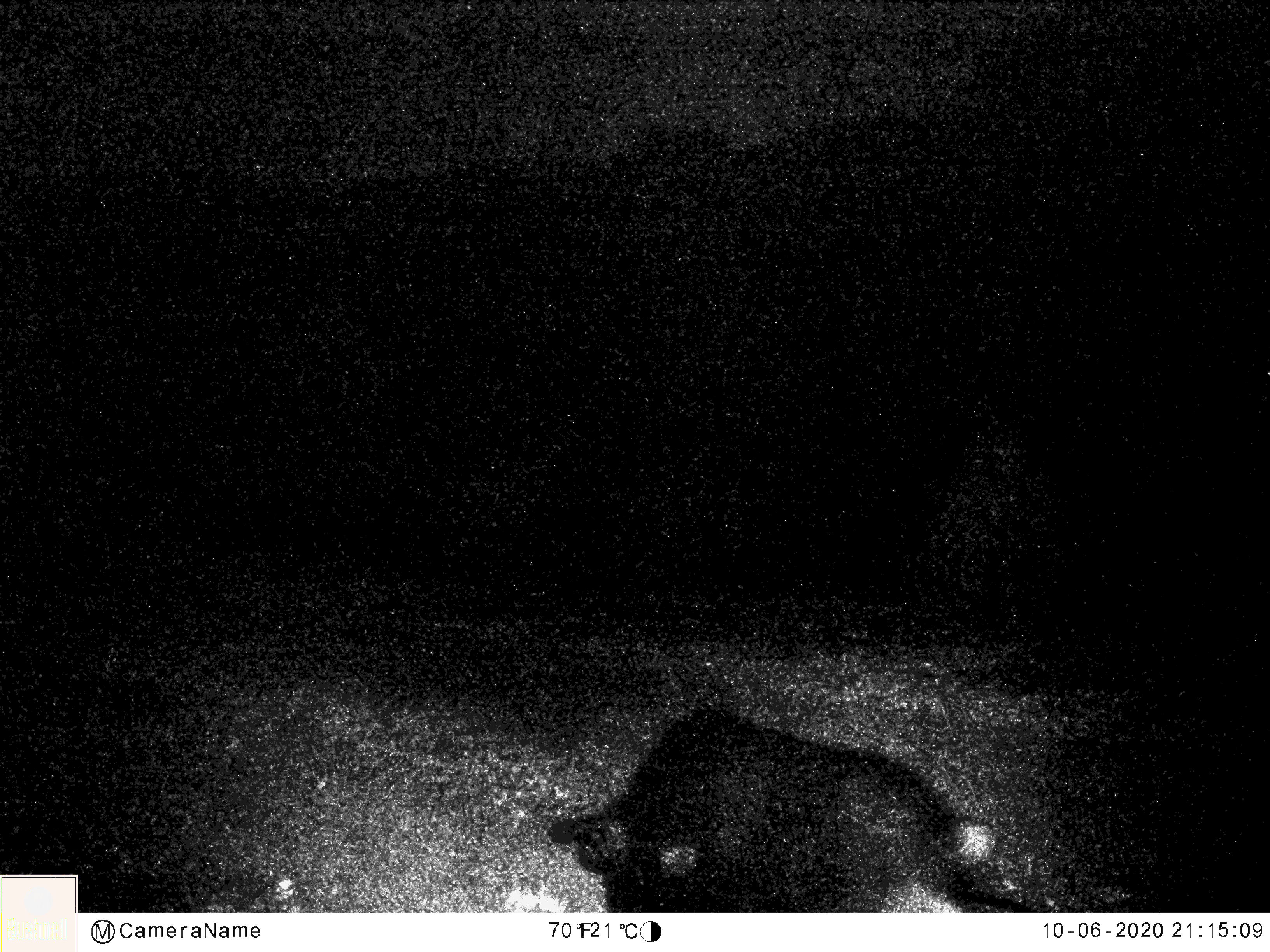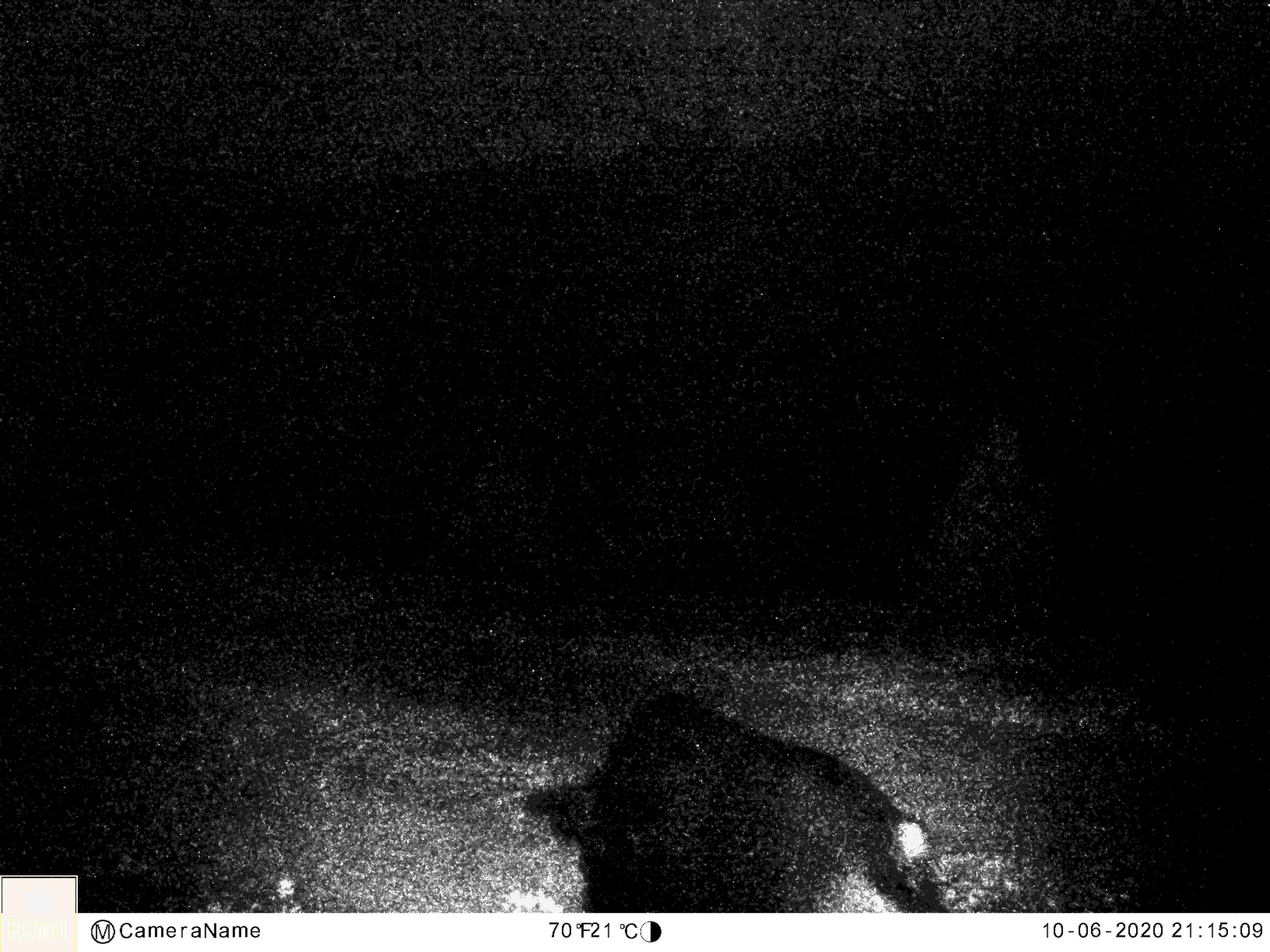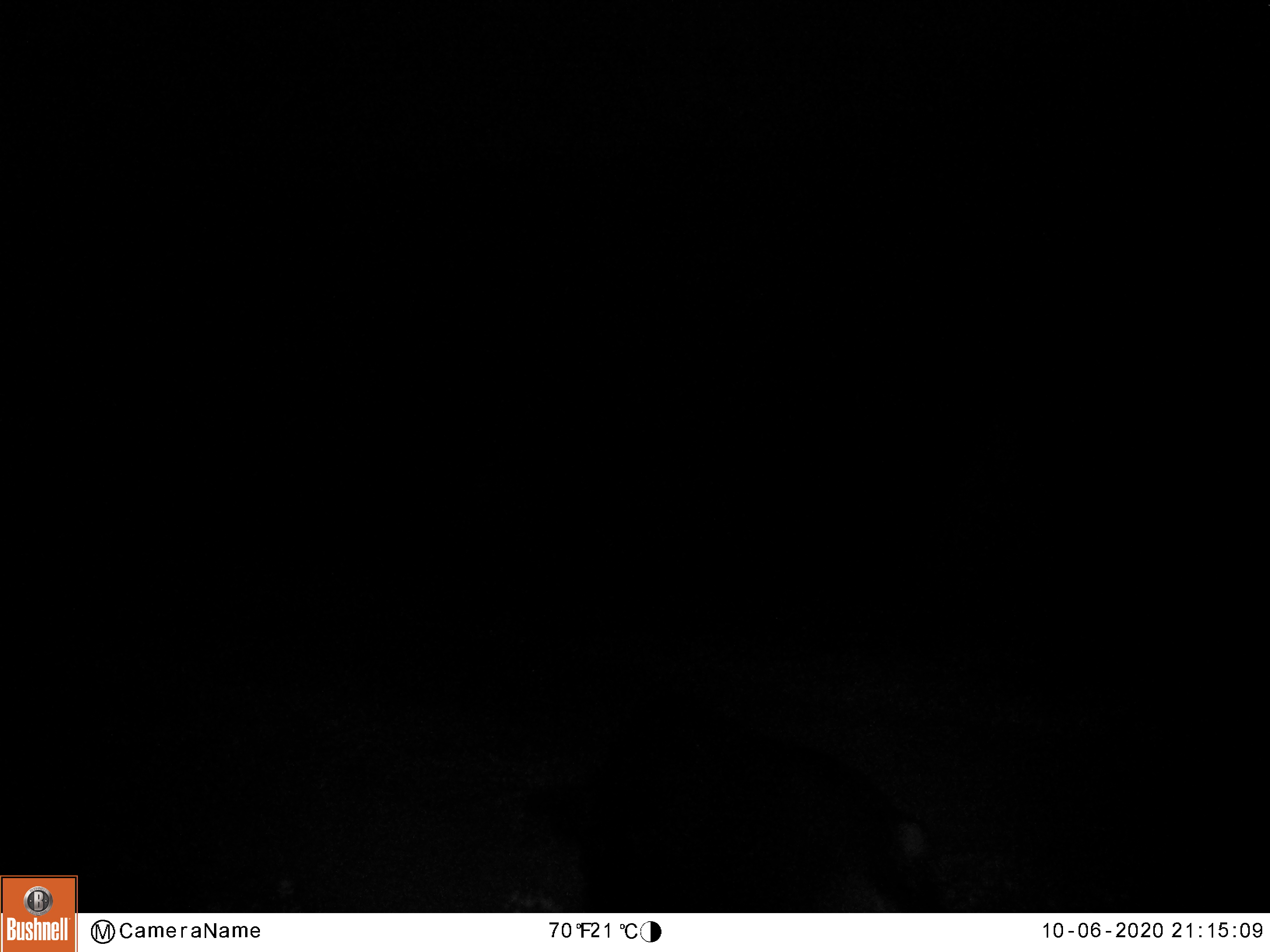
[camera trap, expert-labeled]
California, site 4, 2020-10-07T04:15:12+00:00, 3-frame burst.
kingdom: Animalia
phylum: Chordata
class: Mammalia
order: Artiodactyla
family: Suidae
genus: Sus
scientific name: Sus scrofa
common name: wild boar